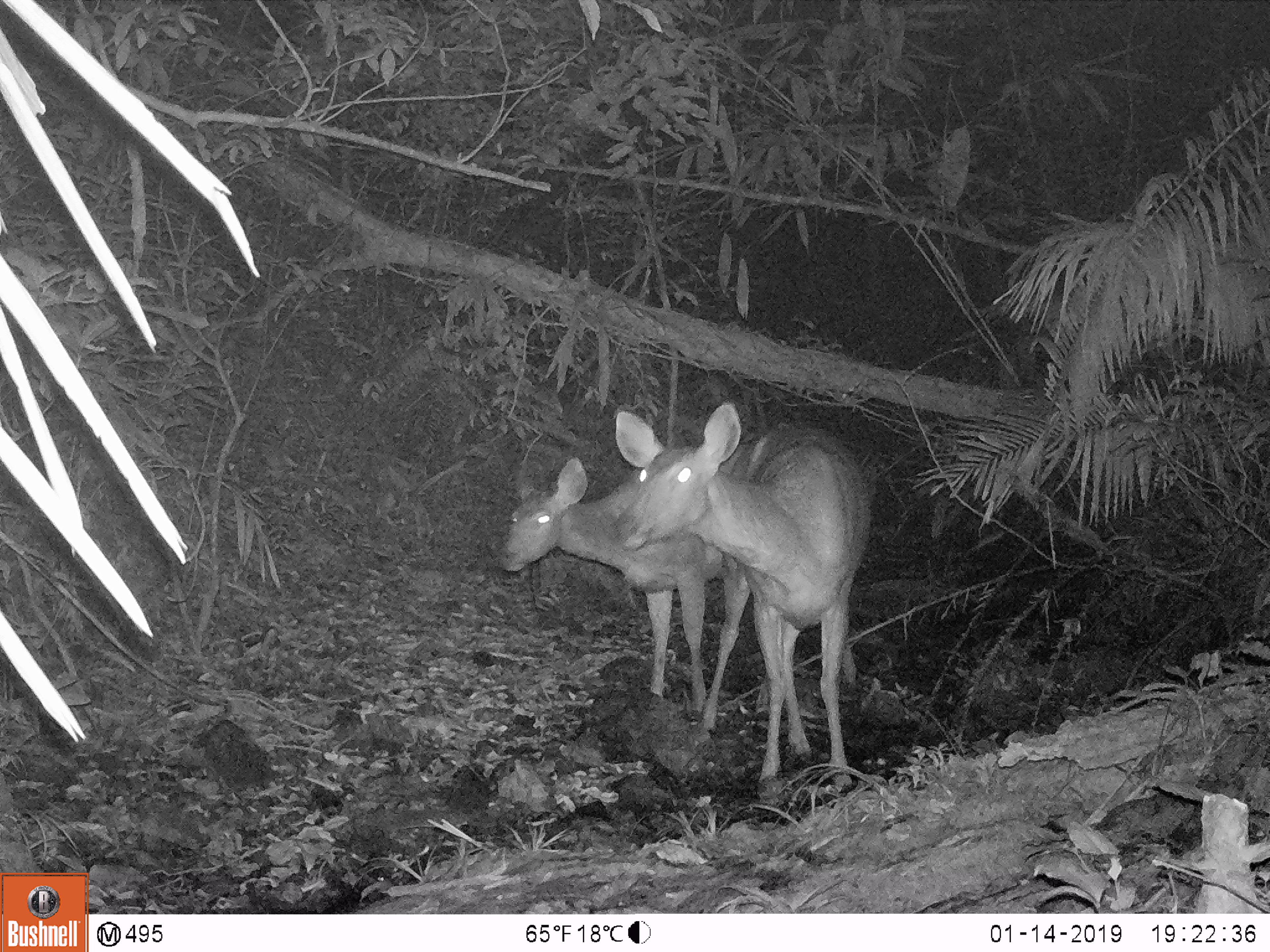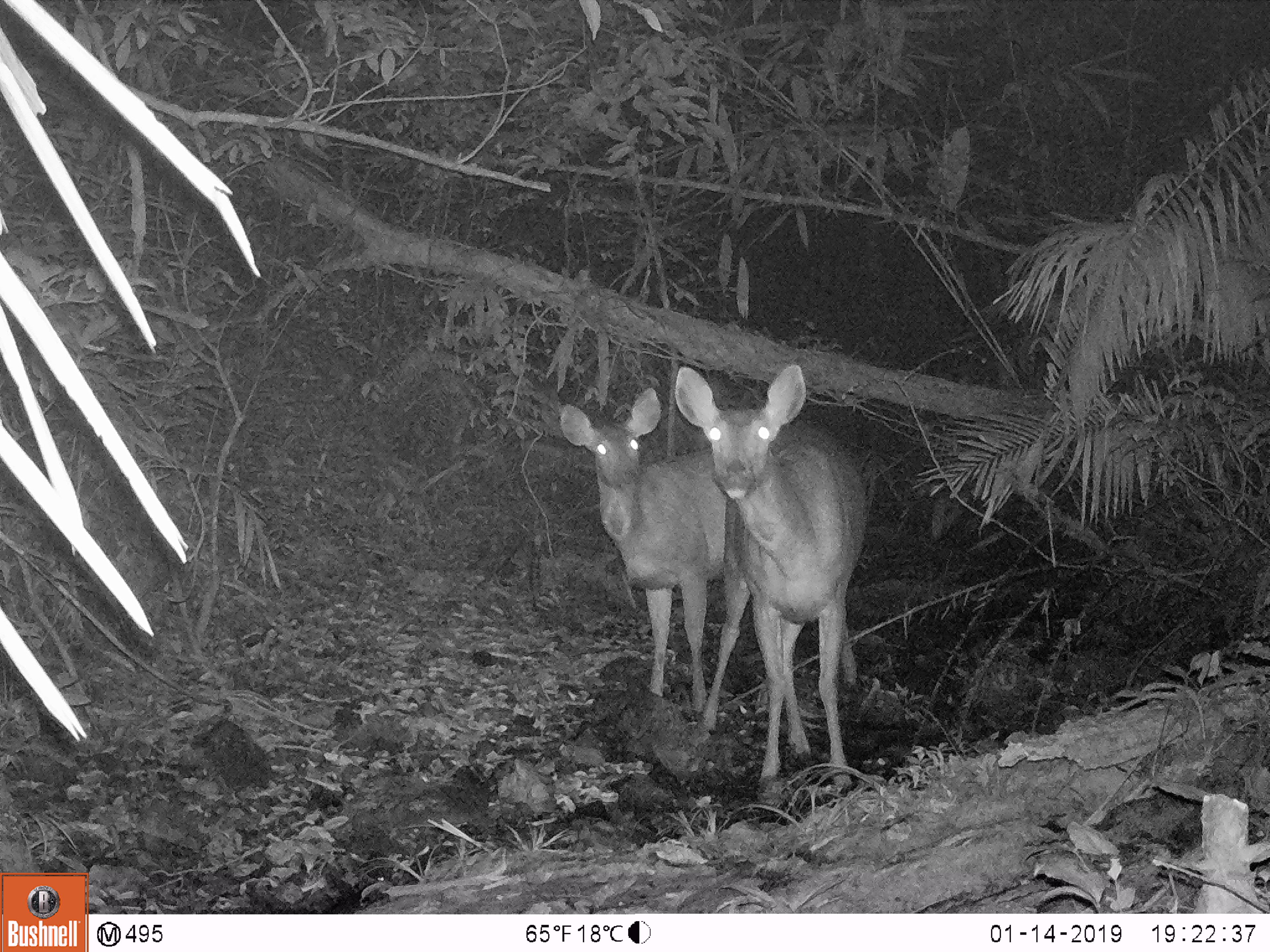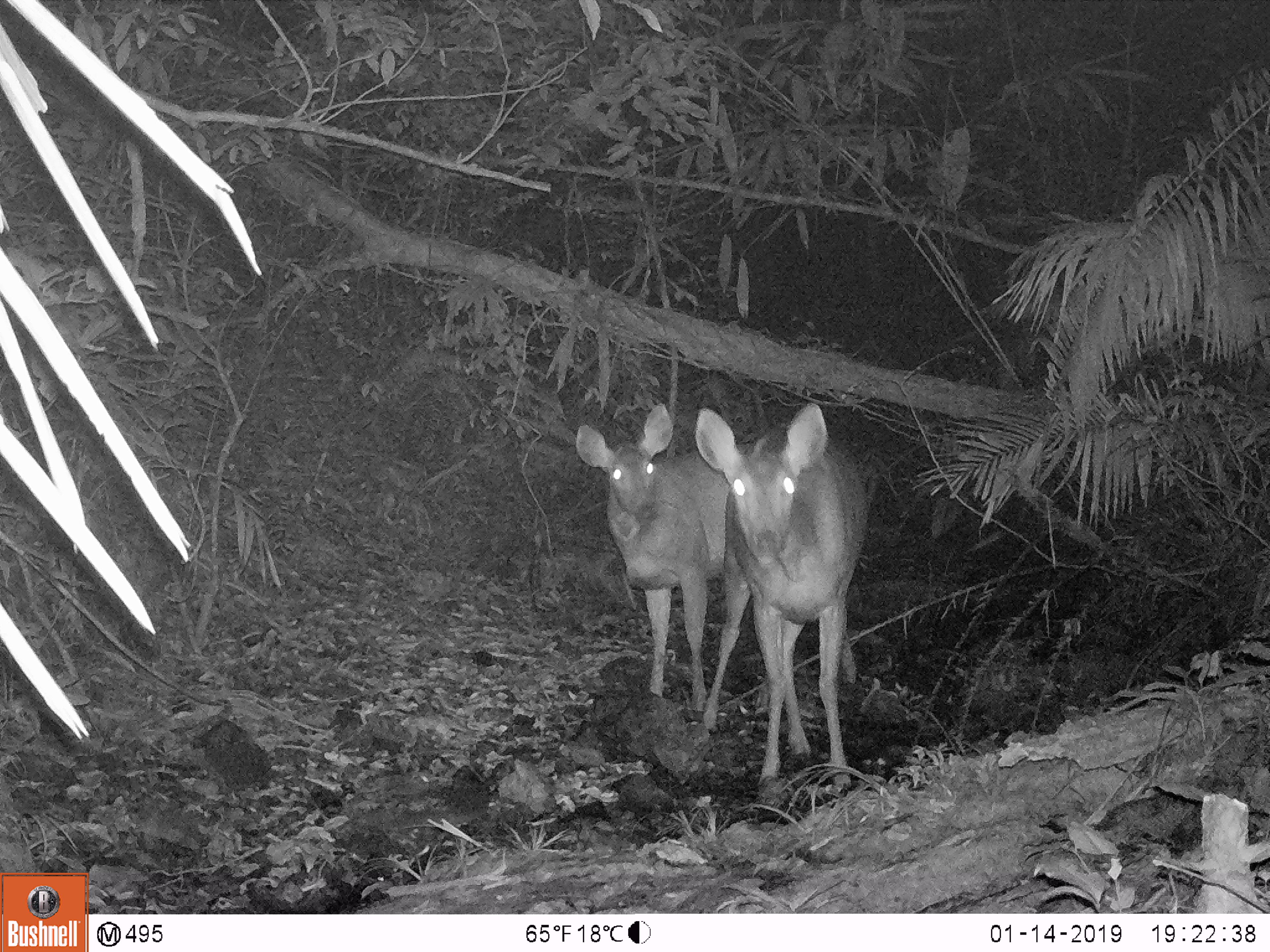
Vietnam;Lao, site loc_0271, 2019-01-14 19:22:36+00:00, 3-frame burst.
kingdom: Animalia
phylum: Chordata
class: Mammalia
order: Artiodactyla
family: Cervidae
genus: Rusa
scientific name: Rusa unicolor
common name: sambar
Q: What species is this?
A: Sambar (Rusa unicolor).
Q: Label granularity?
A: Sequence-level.